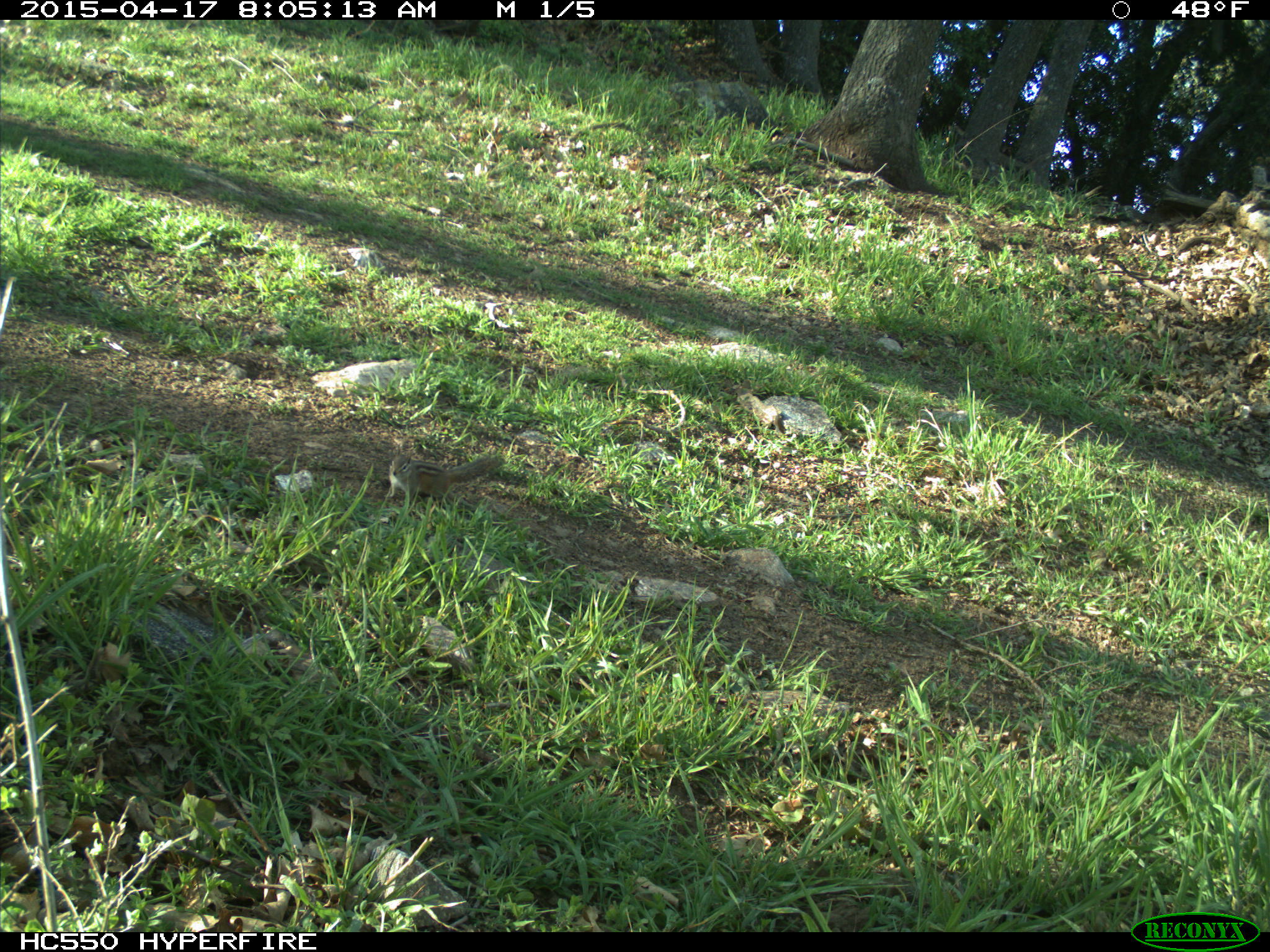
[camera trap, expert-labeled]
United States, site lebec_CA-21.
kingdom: Animalia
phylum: Chordata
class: Mammalia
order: Rodentia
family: Sciuridae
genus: Tamias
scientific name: Tamias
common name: chipmunk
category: unidentified chipmunk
Unidentified chipmunk (chipmunk) (Tamias).